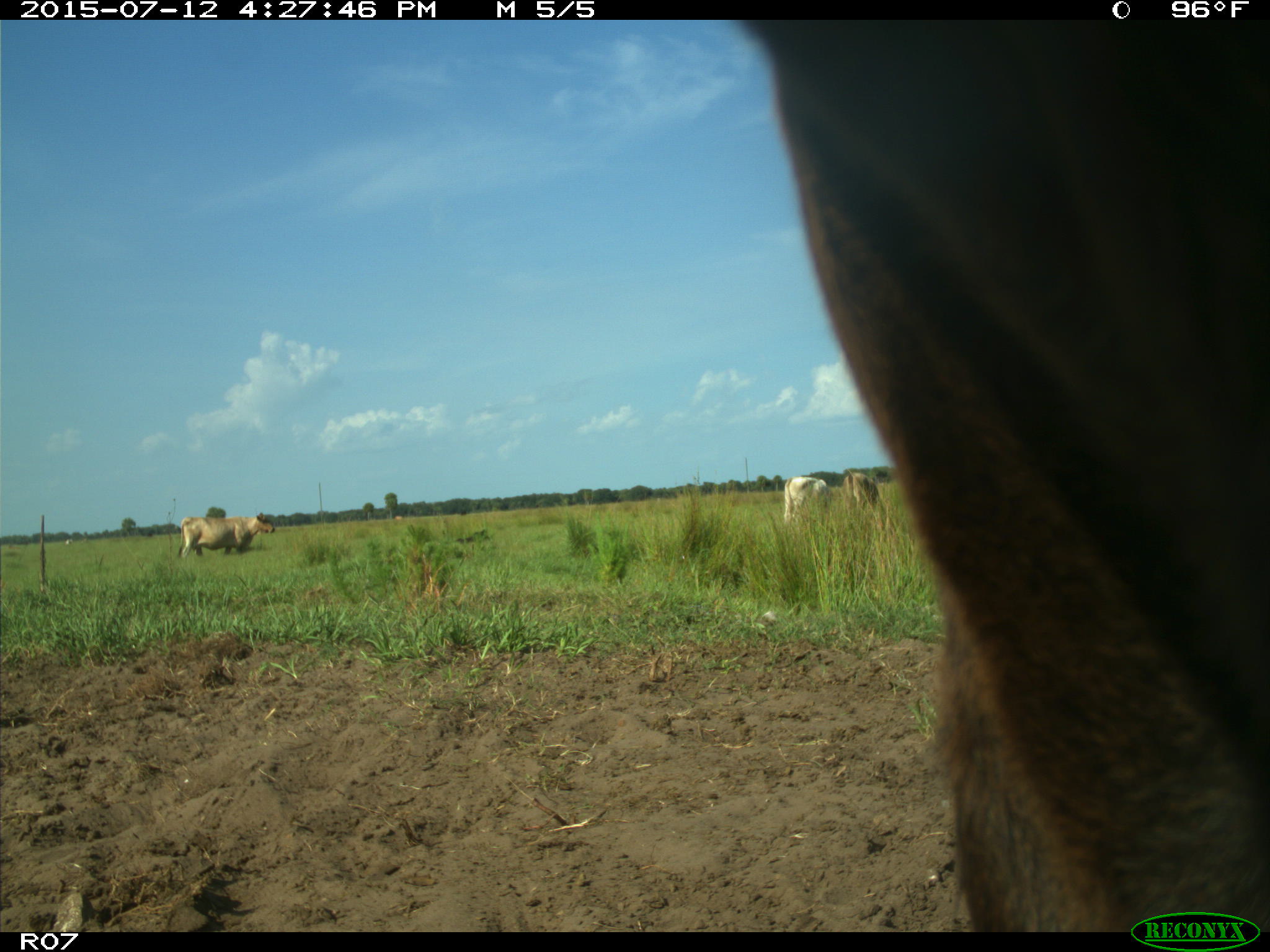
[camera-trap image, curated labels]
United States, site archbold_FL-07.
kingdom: Animalia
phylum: Chordata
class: Mammalia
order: Artiodactyla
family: Bovidae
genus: Bos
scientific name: Bos taurus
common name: domestic cow